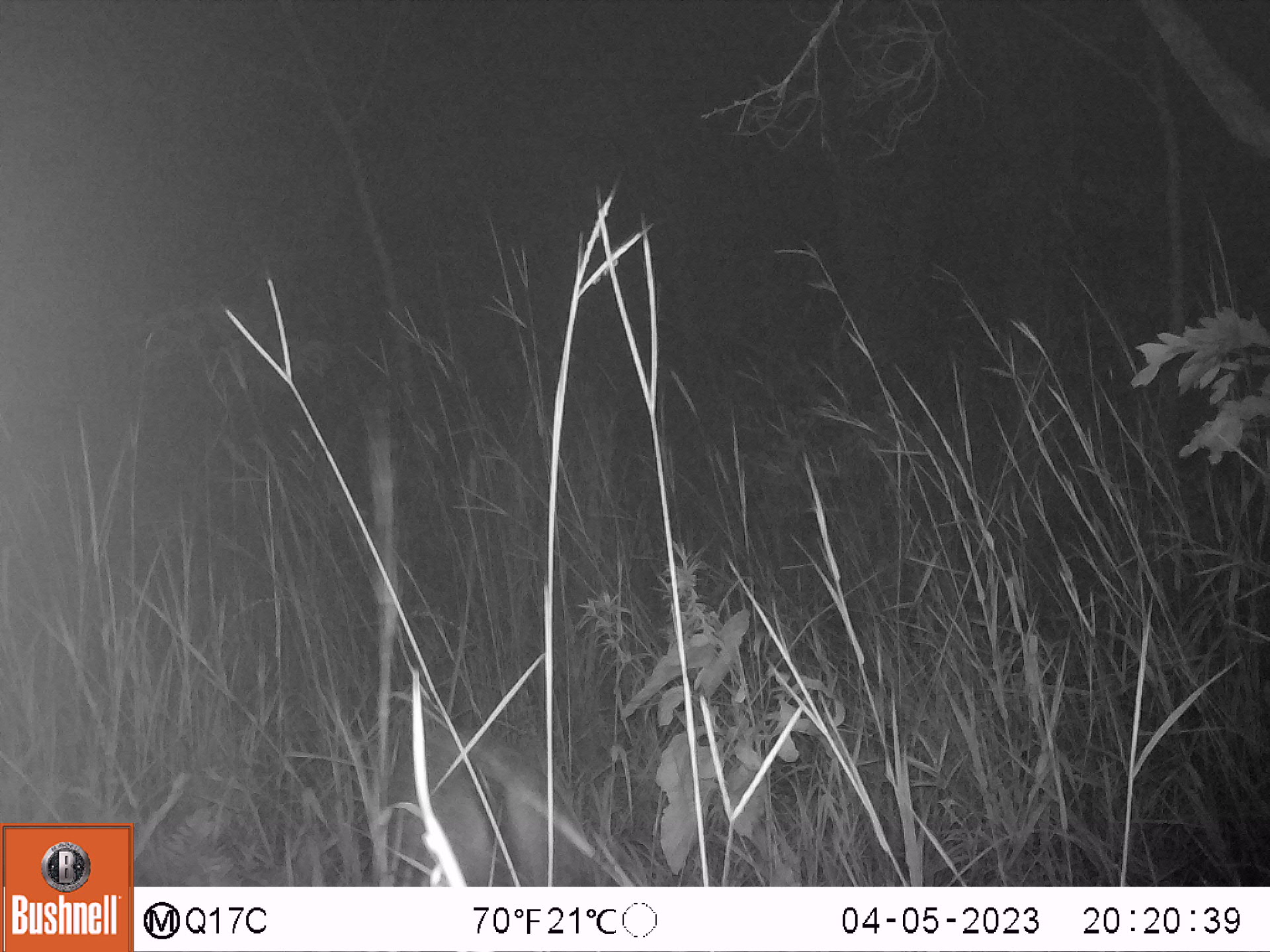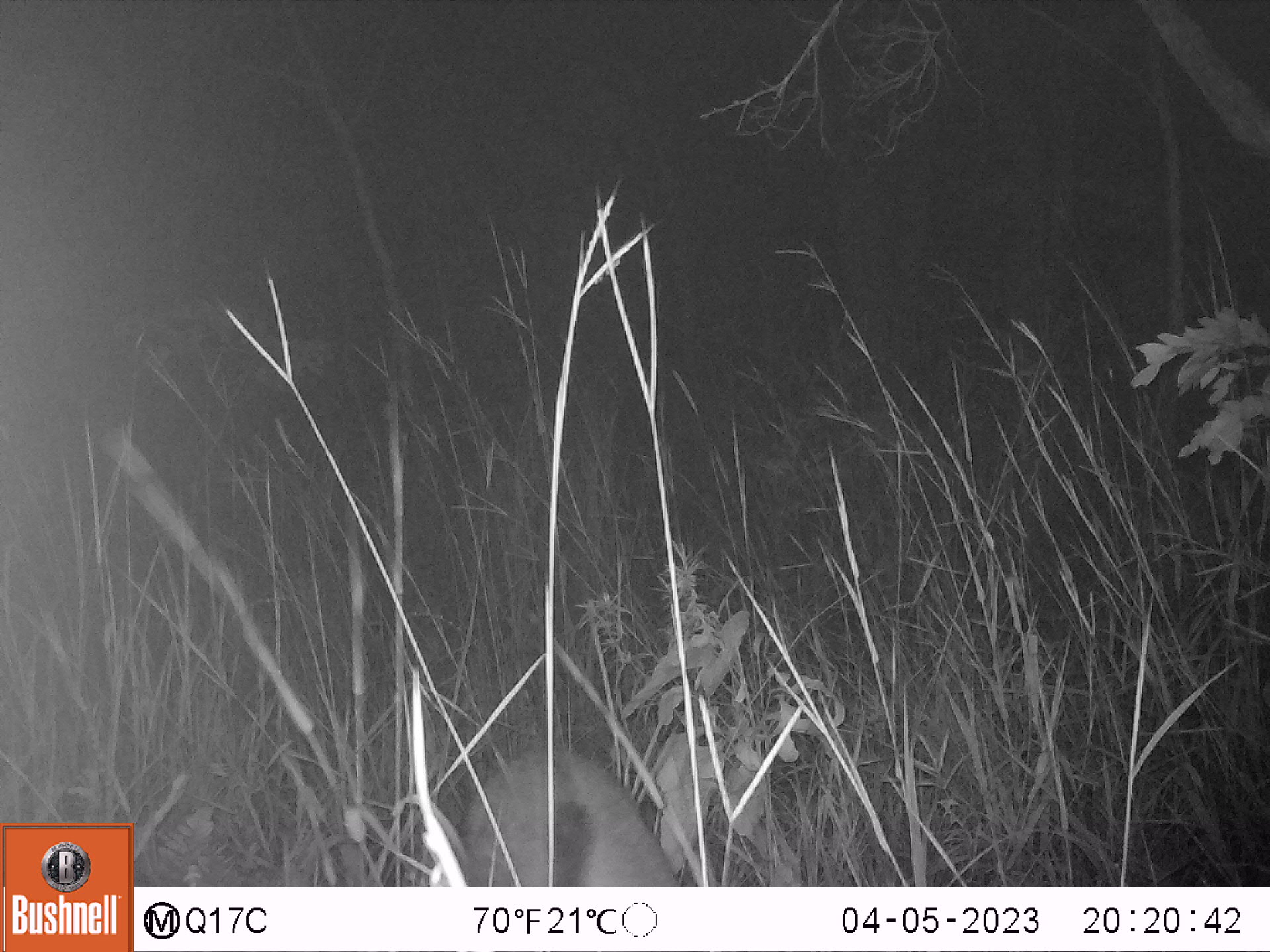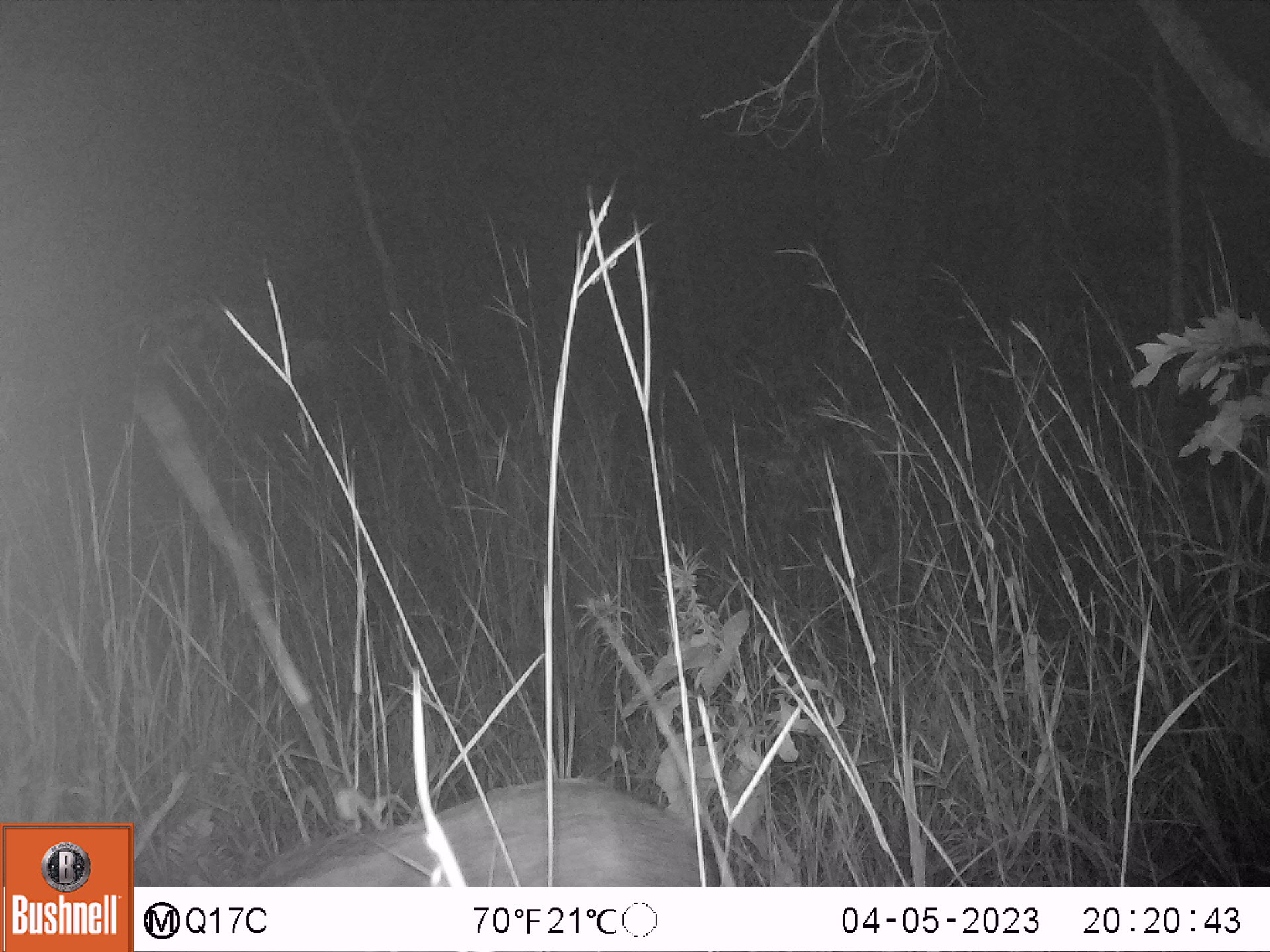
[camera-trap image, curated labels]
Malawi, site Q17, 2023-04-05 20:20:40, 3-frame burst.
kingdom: Animalia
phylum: Chordata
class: Mammalia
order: Artiodactyla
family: Suidae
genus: Potamochoerus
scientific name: Potamochoerus larvatus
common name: bushpig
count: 1